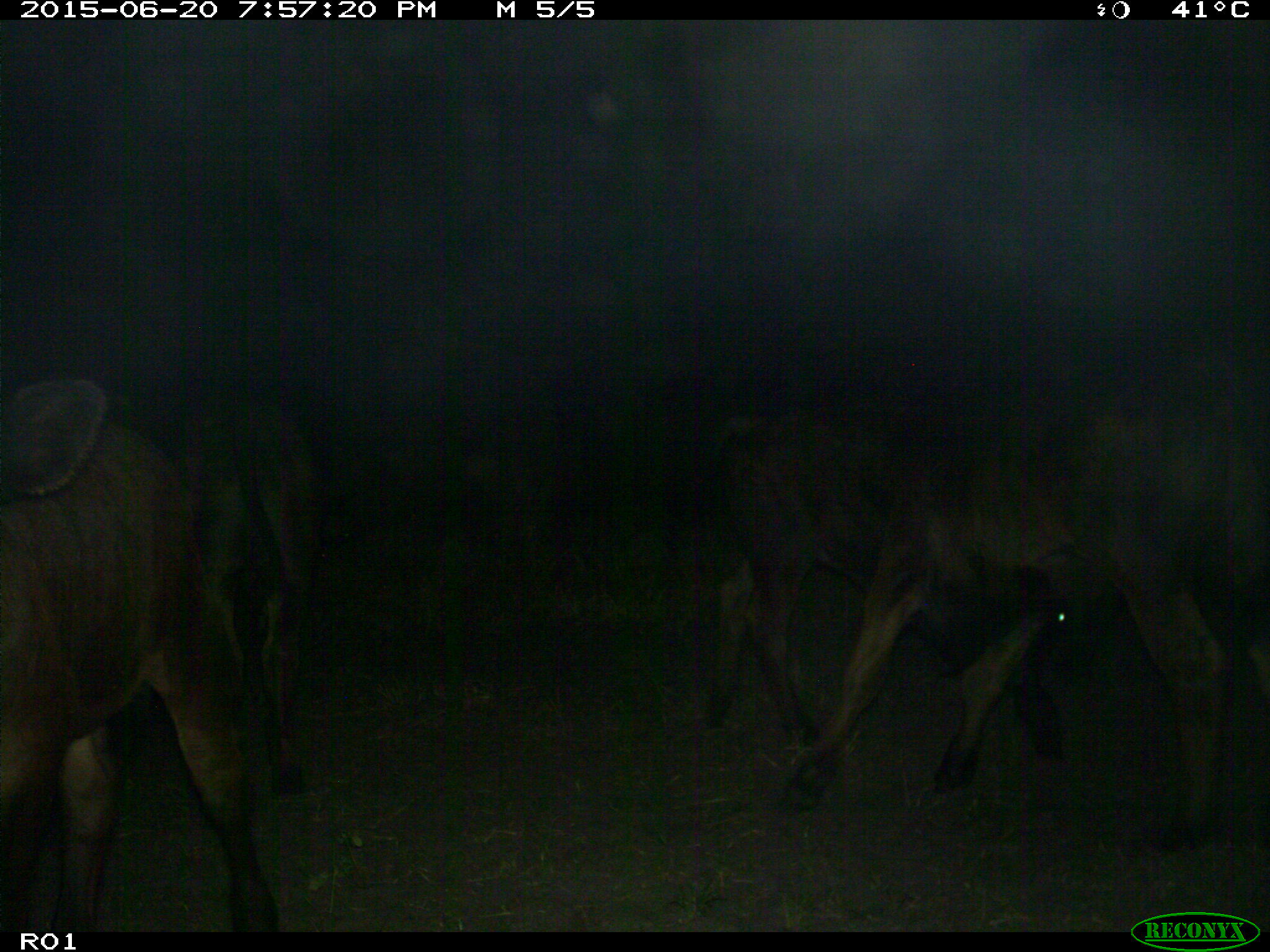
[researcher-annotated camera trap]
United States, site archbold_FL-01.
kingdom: Animalia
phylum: Chordata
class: Mammalia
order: Artiodactyla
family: Bovidae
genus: Bos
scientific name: Bos taurus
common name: domestic cow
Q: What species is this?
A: Bos taurus (domestic cow).